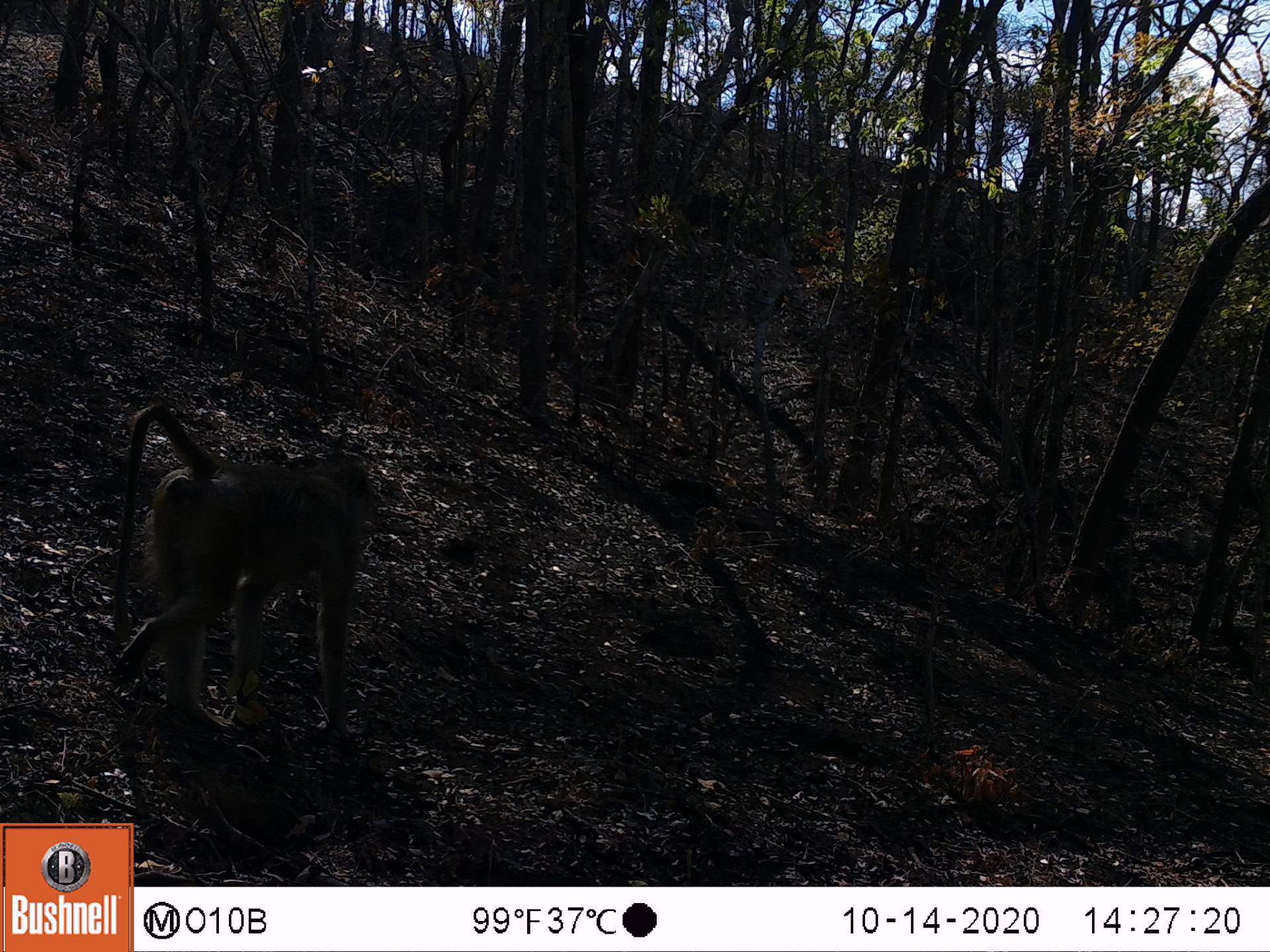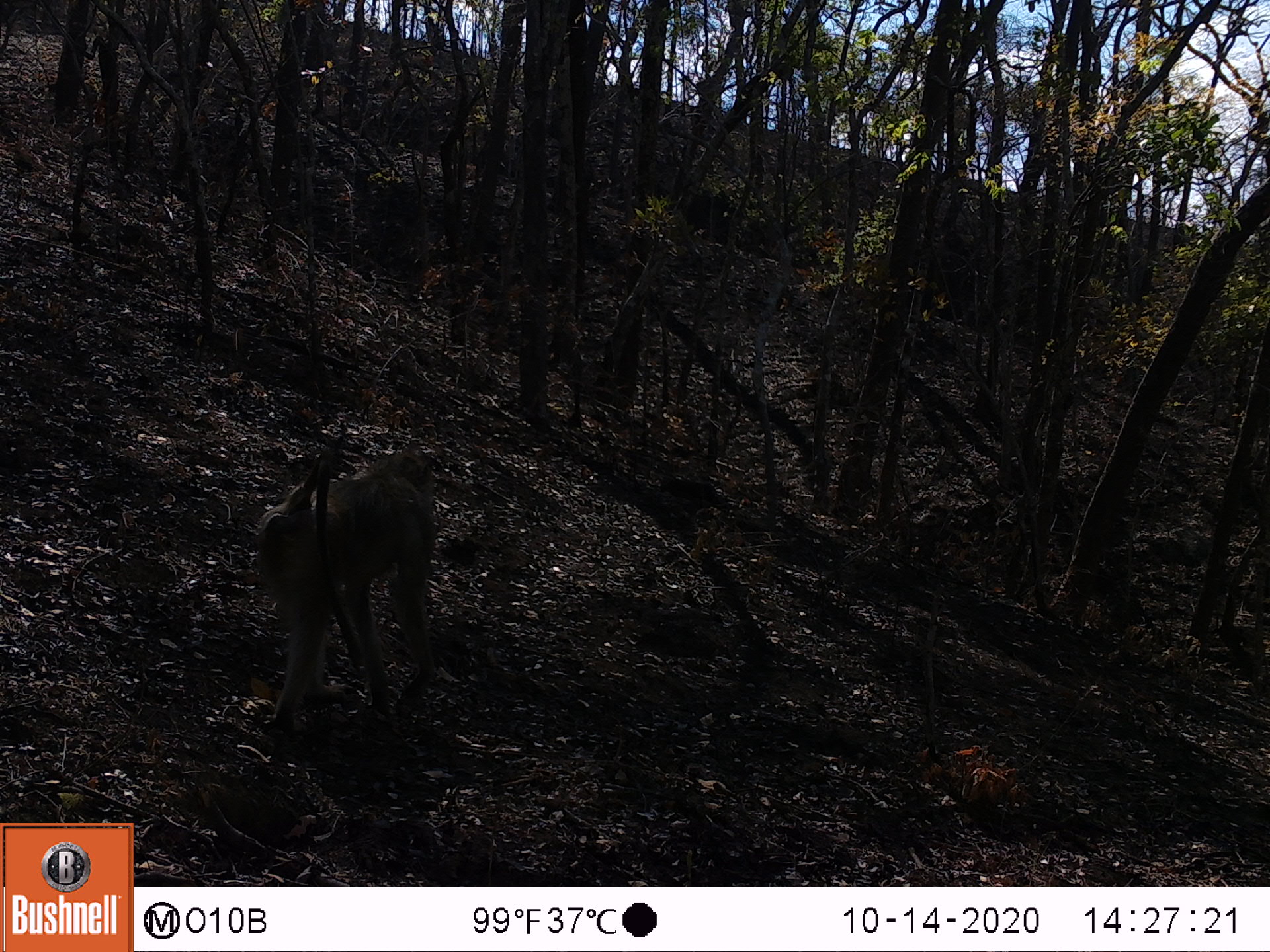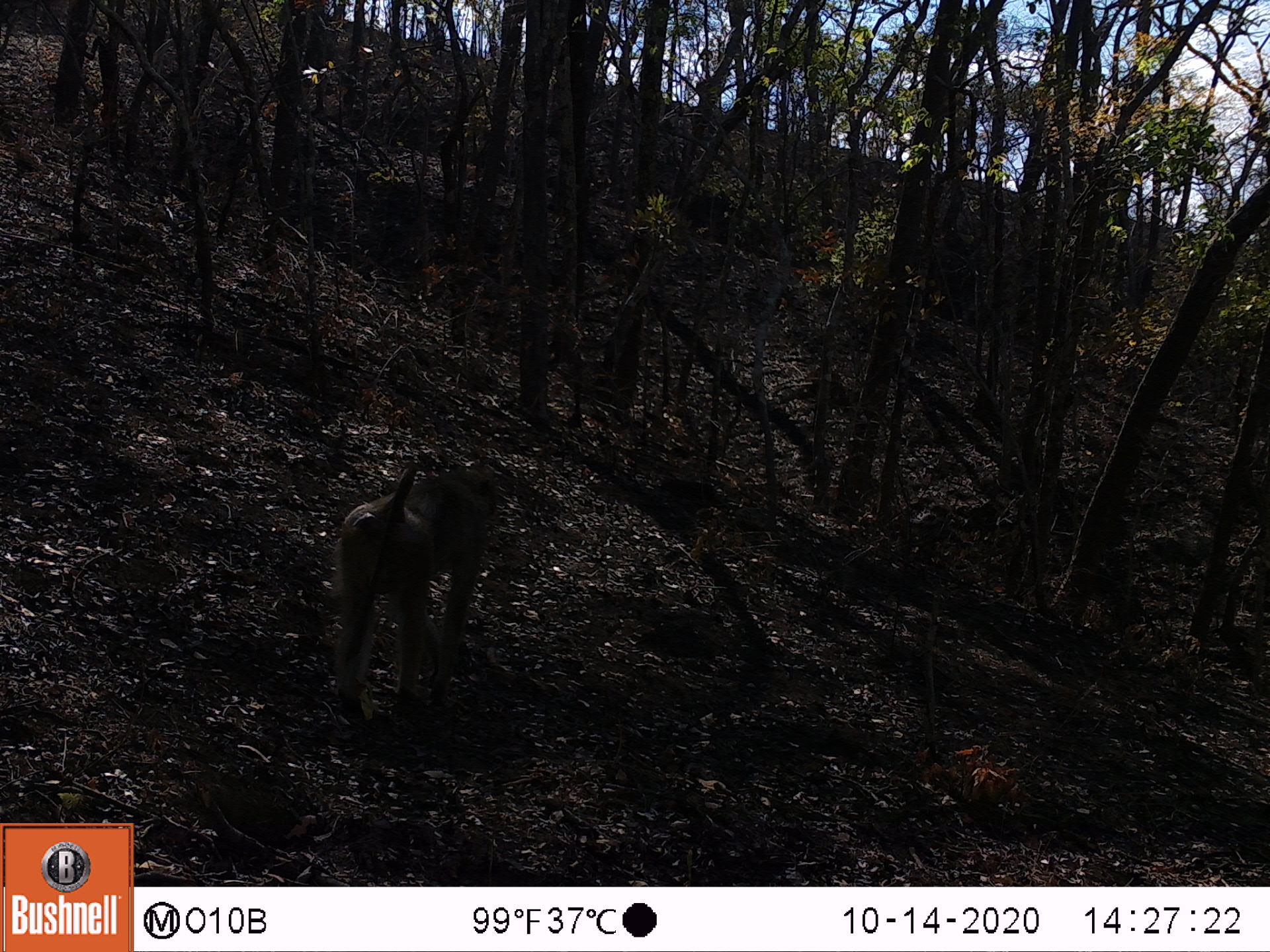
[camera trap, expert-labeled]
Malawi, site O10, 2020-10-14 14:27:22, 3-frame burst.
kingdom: Animalia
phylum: Chordata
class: Mammalia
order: Primates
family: Cercopithecidae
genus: Papio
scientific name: Papio cynocephalus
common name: yellow baboon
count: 1